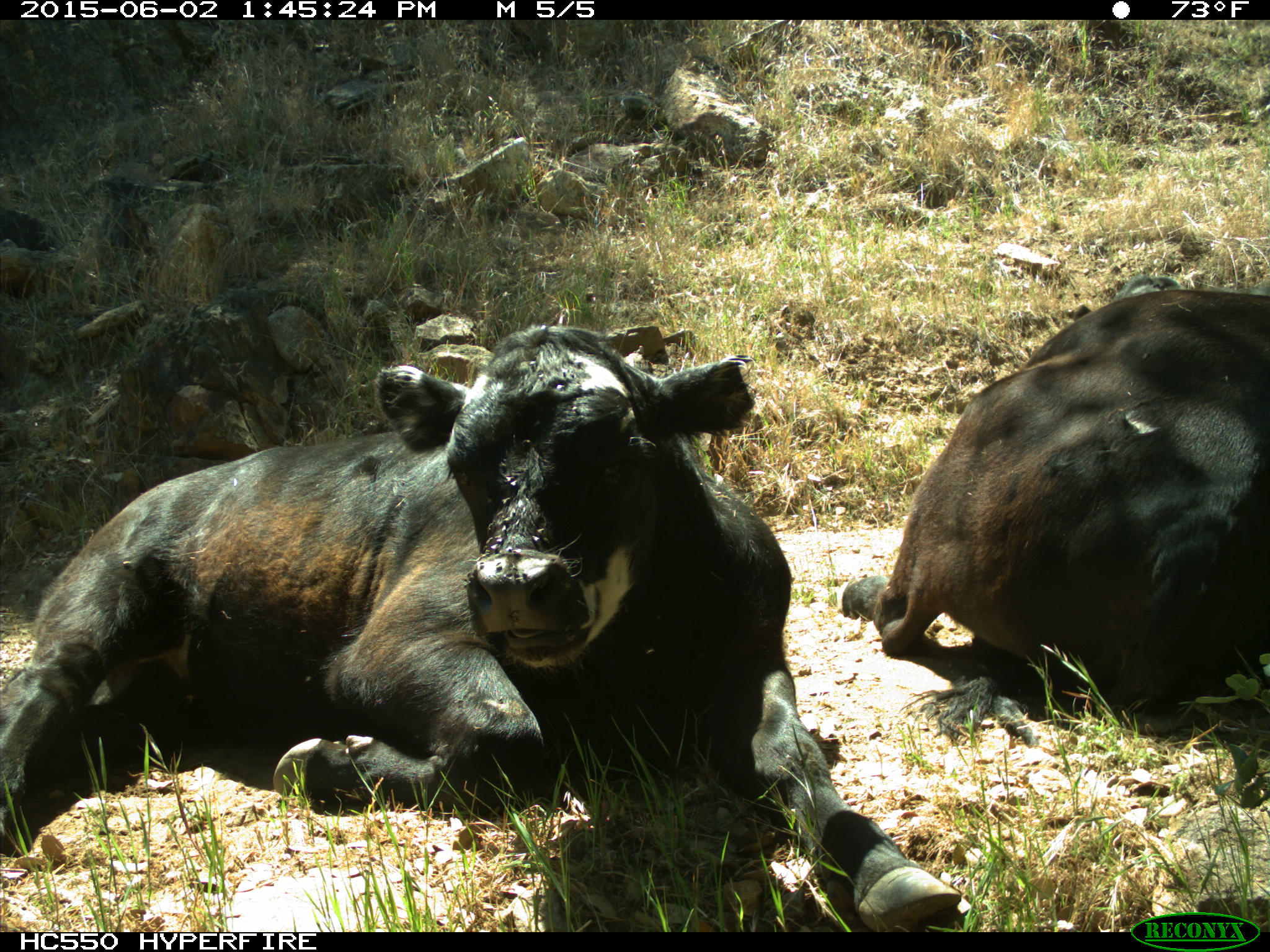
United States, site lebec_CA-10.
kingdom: Animalia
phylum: Chordata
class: Mammalia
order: Artiodactyla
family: Bovidae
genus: Bos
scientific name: Bos taurus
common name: domestic cow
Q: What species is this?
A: Bos taurus (domestic cow).